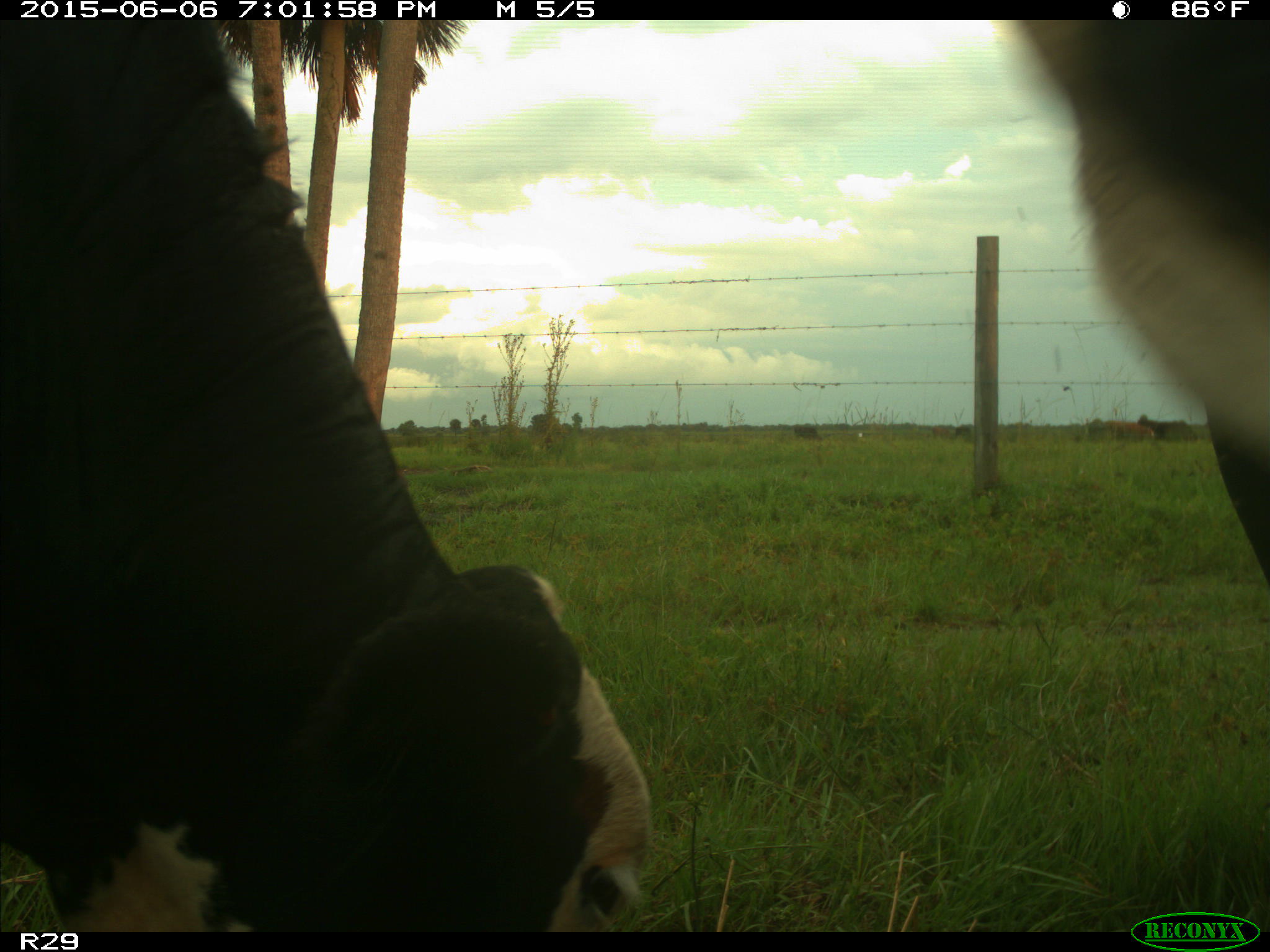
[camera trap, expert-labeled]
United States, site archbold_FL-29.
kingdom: Animalia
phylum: Chordata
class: Mammalia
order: Artiodactyla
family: Bovidae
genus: Bos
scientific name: Bos taurus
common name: domestic cow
Bos taurus (domestic cow).